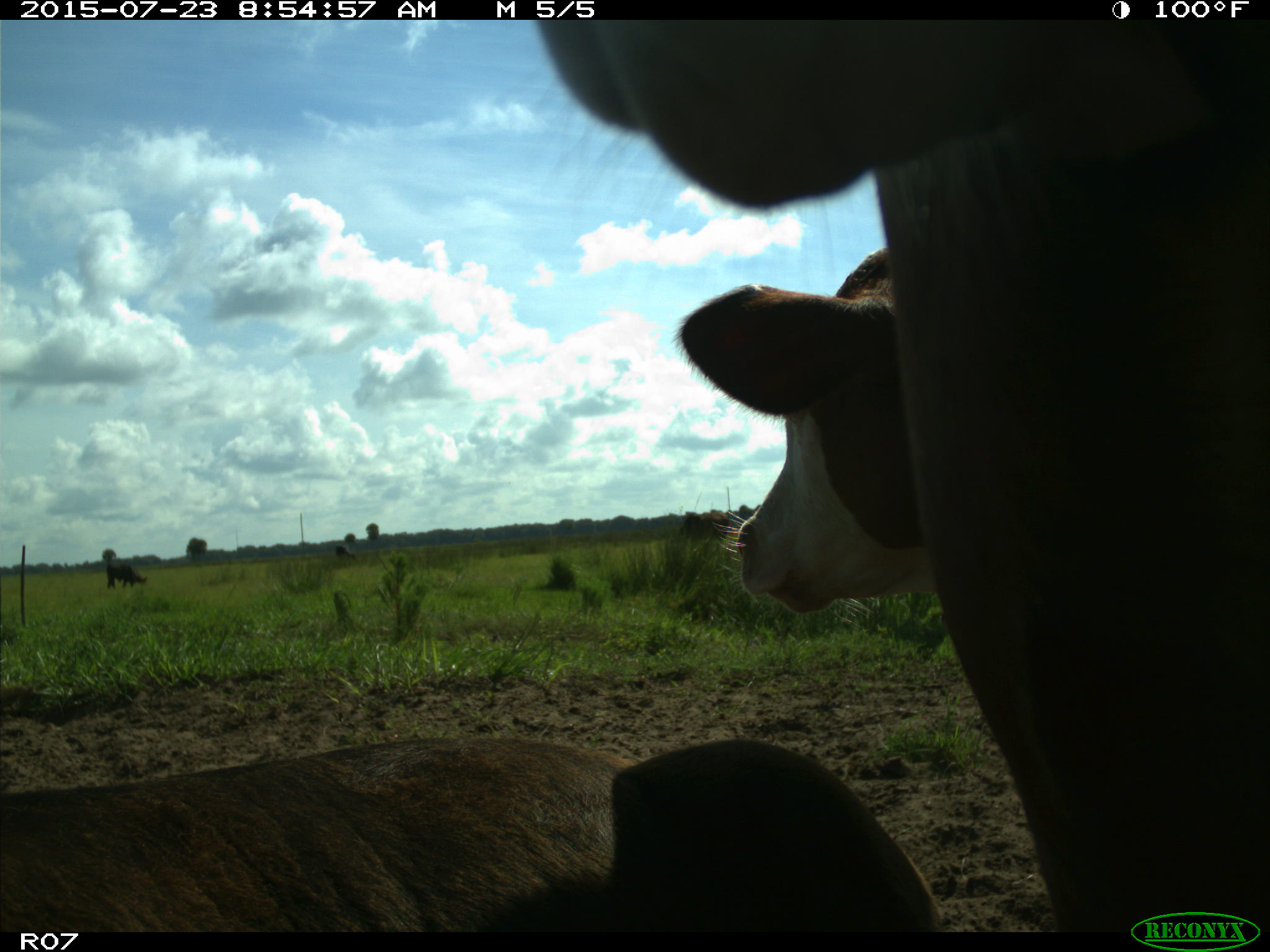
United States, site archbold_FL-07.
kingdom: Animalia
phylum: Chordata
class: Mammalia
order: Artiodactyla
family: Bovidae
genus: Bos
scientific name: Bos taurus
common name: domestic cow